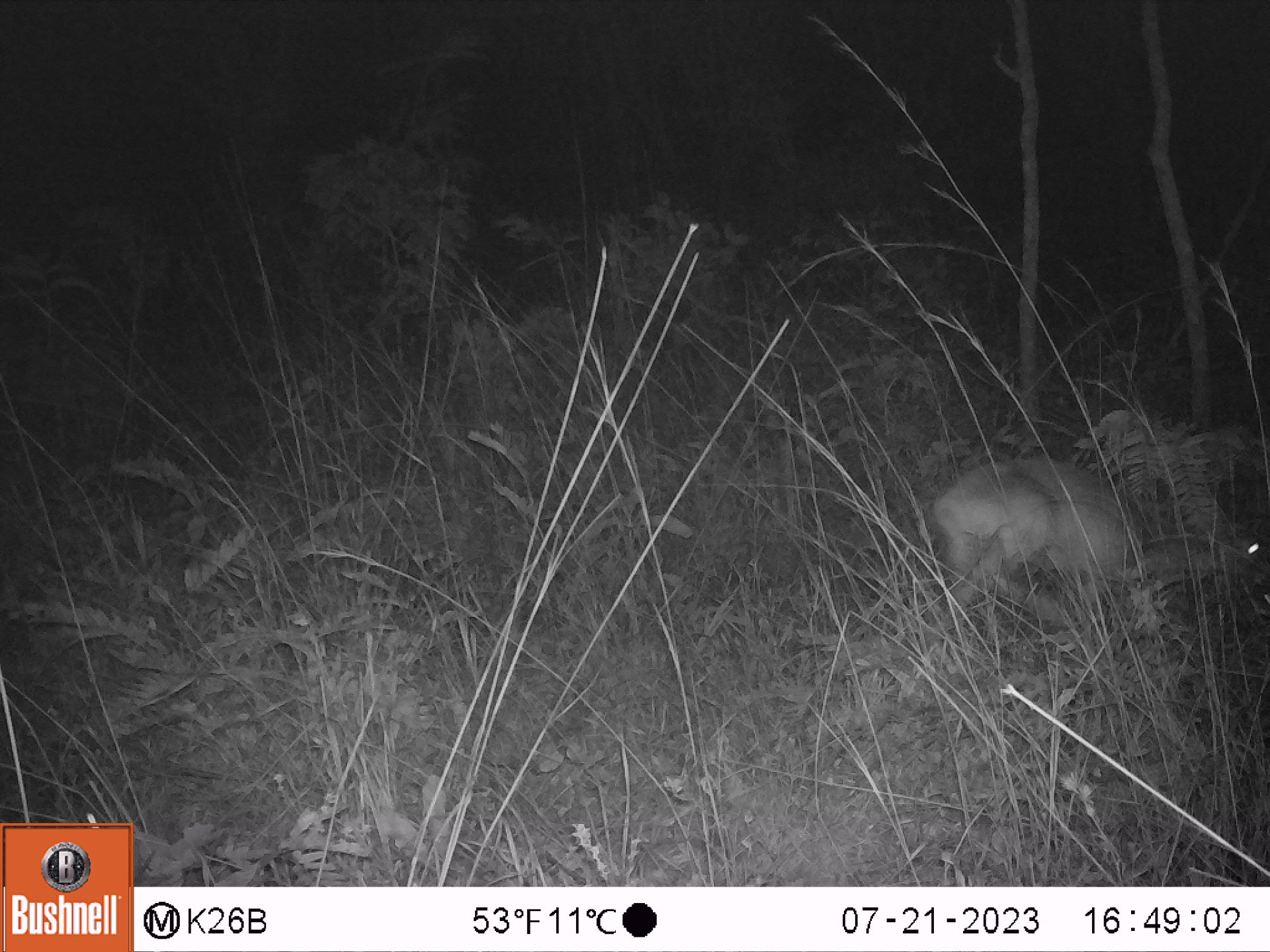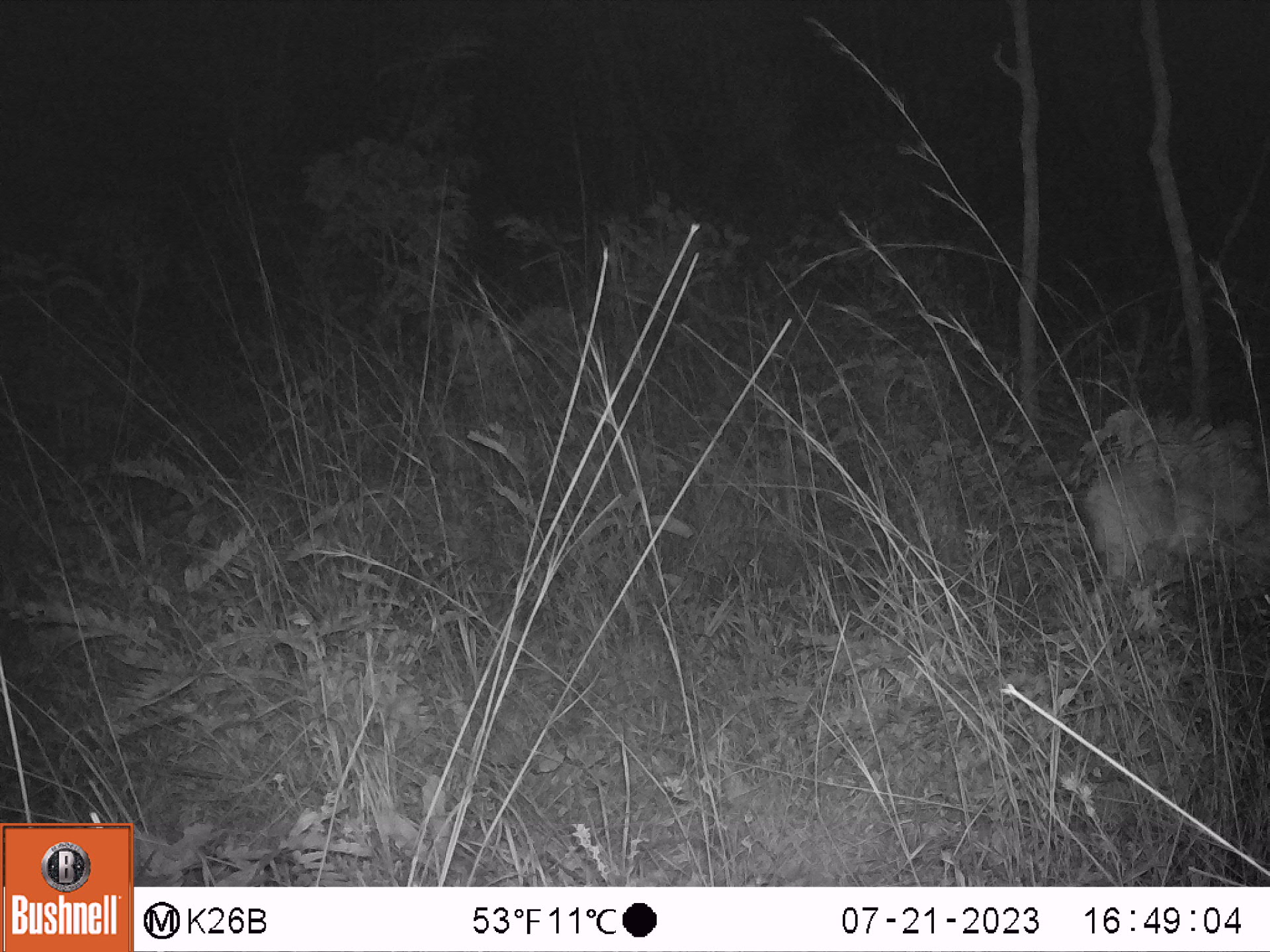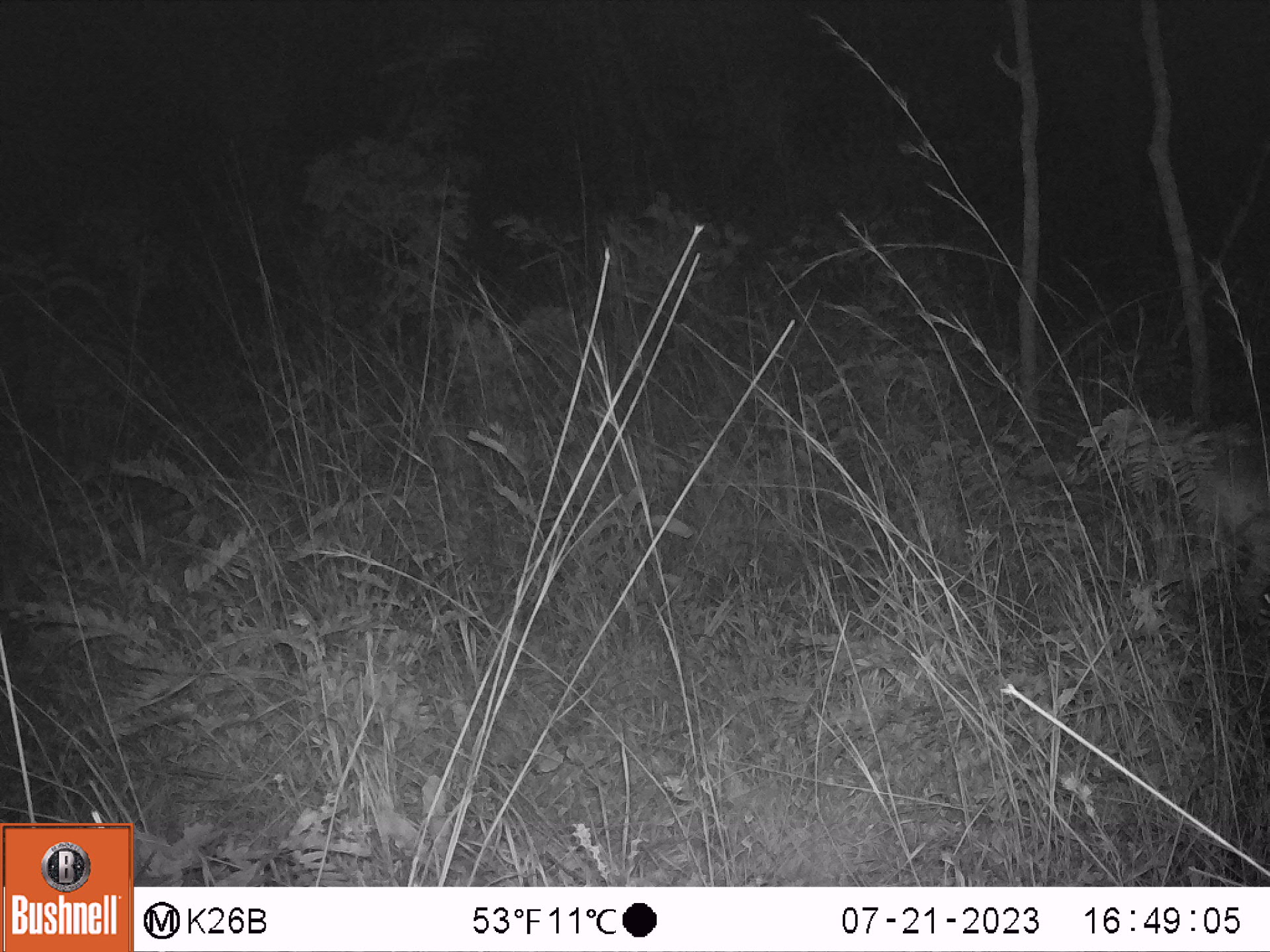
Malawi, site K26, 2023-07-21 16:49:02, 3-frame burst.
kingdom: Animalia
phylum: Chordata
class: Mammalia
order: Artiodactyla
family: Bovidae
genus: Sylvicapra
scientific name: Sylvicapra grimmia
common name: common duiker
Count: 1.